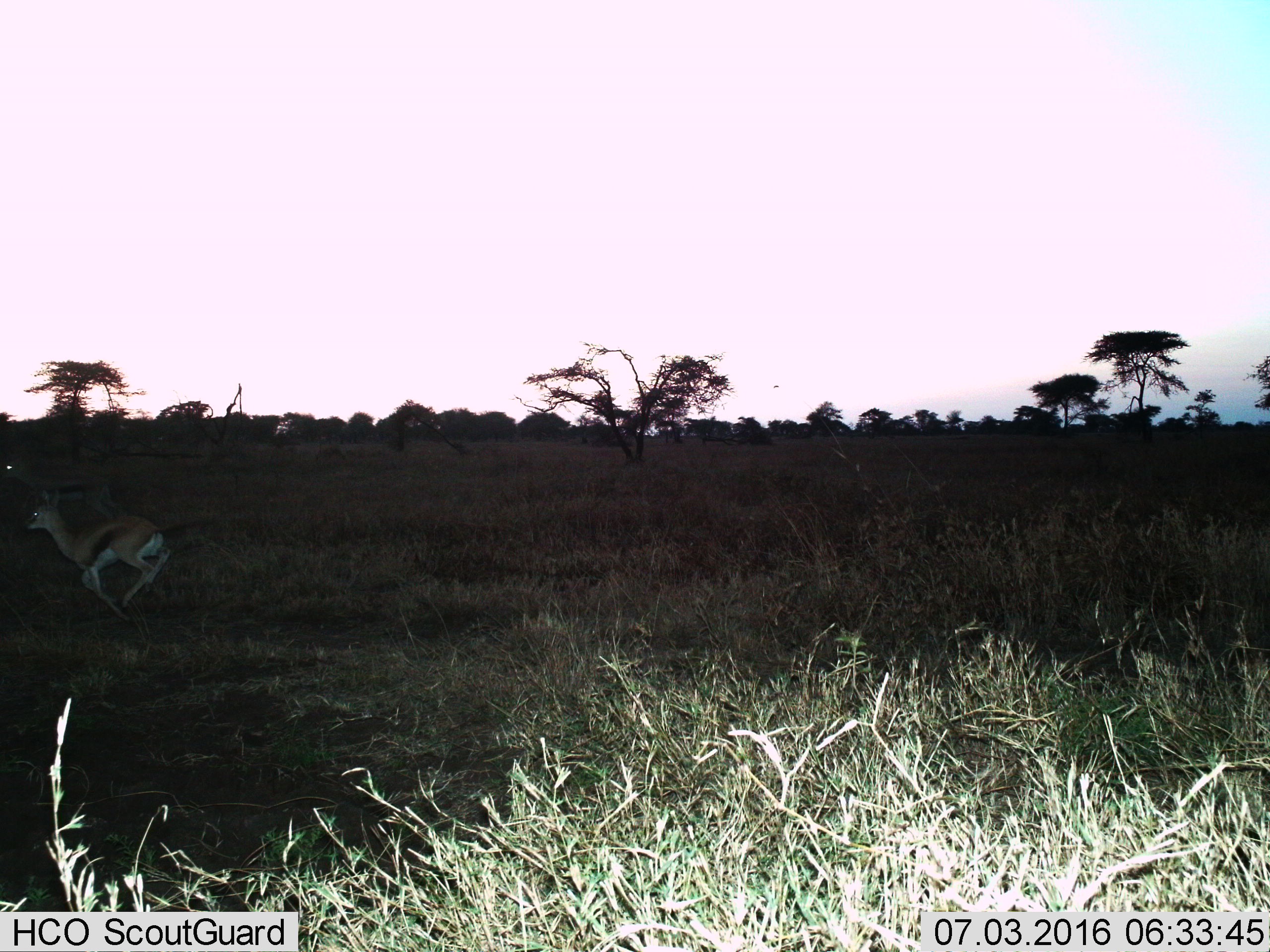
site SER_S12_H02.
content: unidentified animal